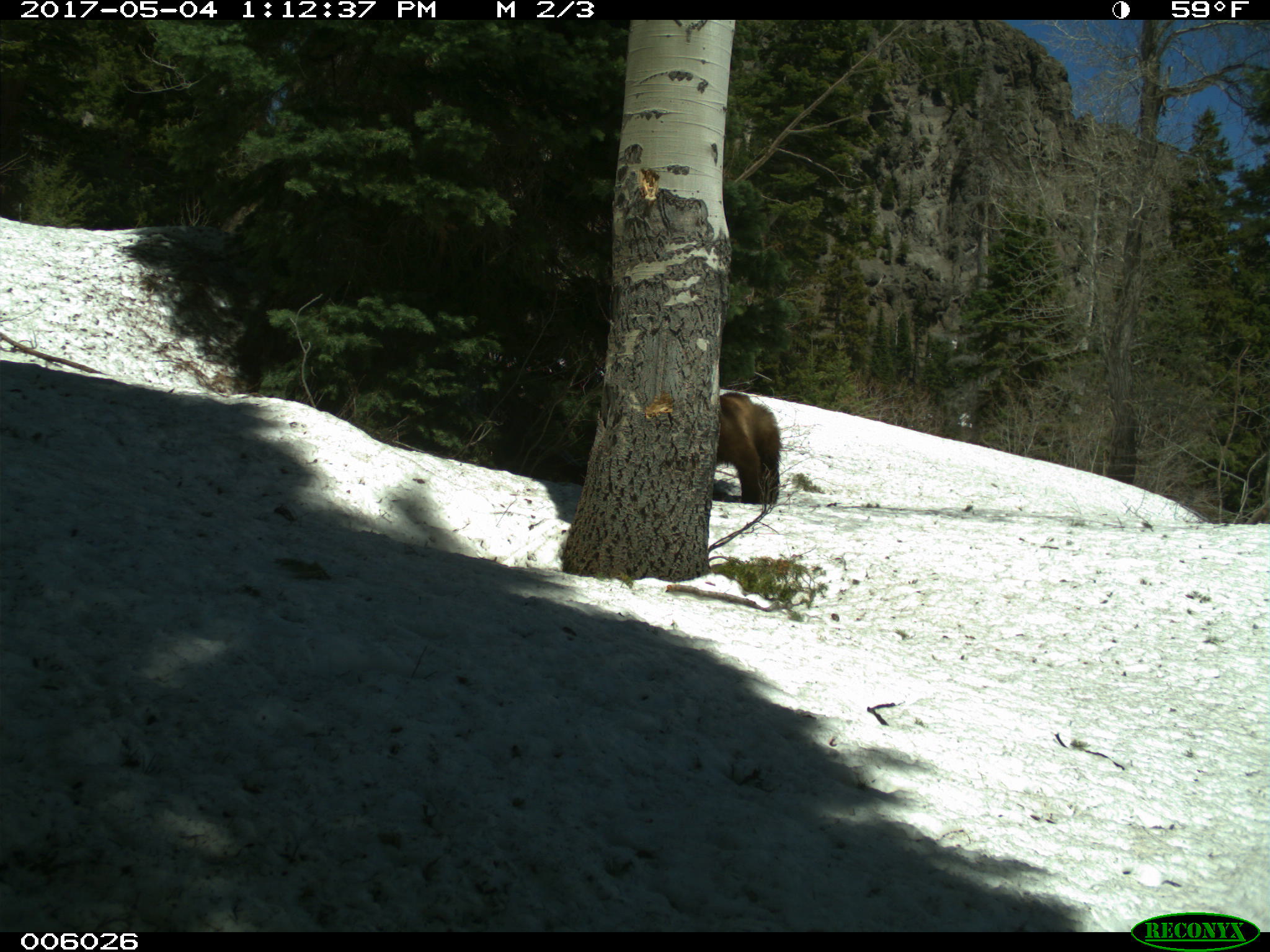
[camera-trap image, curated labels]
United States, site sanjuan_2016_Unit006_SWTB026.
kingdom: Animalia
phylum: Chordata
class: Mammalia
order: Carnivora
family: Ursidae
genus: Ursus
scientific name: Ursus americanus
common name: american black bear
Ursus americanus (american black bear).